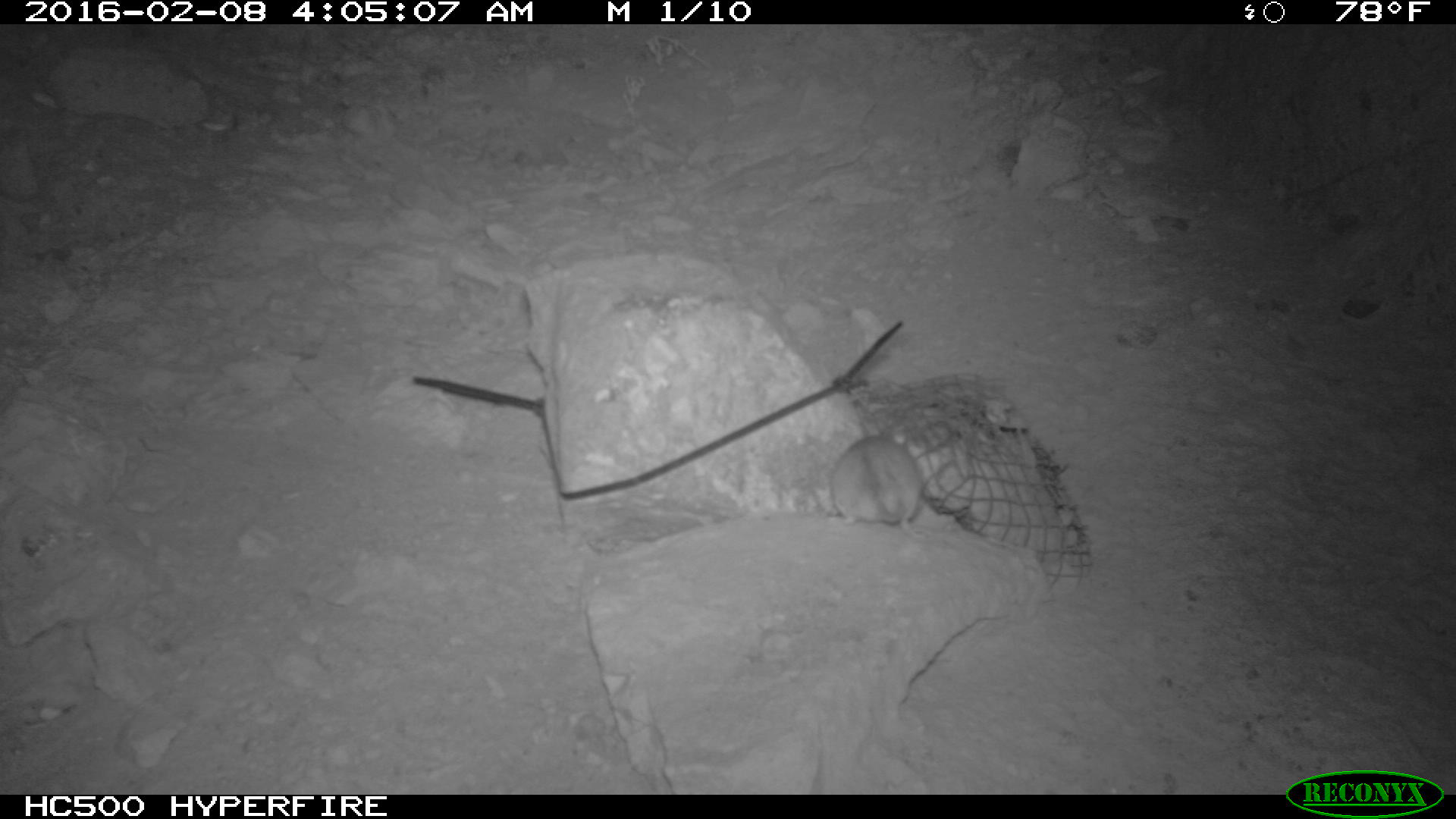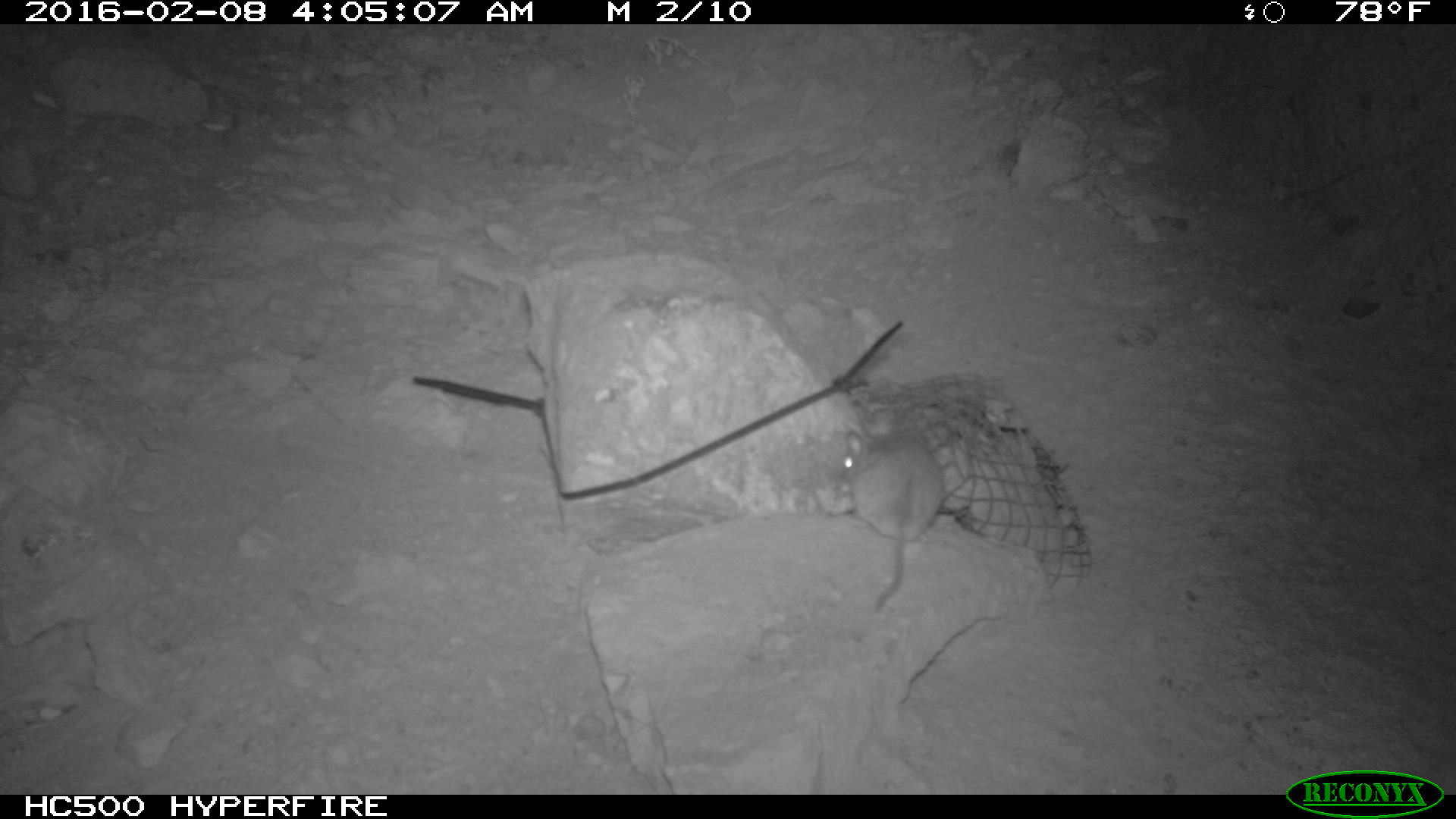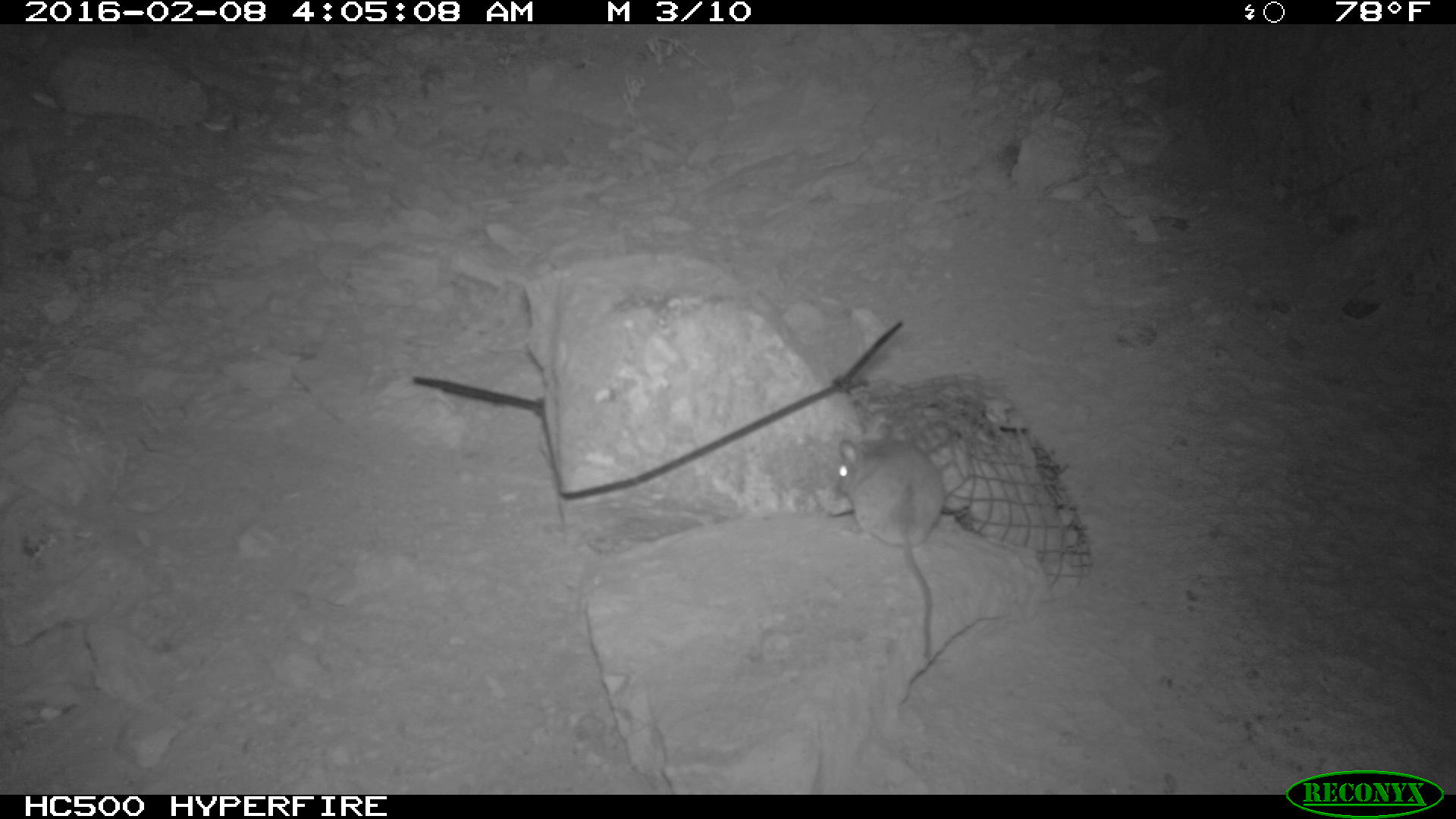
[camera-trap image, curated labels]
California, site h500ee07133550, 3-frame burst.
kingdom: Animalia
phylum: Chordata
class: Mammalia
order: Rodentia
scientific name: Rodentia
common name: rodent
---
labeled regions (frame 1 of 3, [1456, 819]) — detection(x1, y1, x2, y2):
rodent: detection(829, 422, 926, 539)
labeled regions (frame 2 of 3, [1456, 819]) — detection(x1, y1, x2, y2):
rodent: detection(846, 408, 946, 613)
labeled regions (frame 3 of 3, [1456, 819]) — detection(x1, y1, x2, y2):
rodent: detection(831, 435, 946, 661)